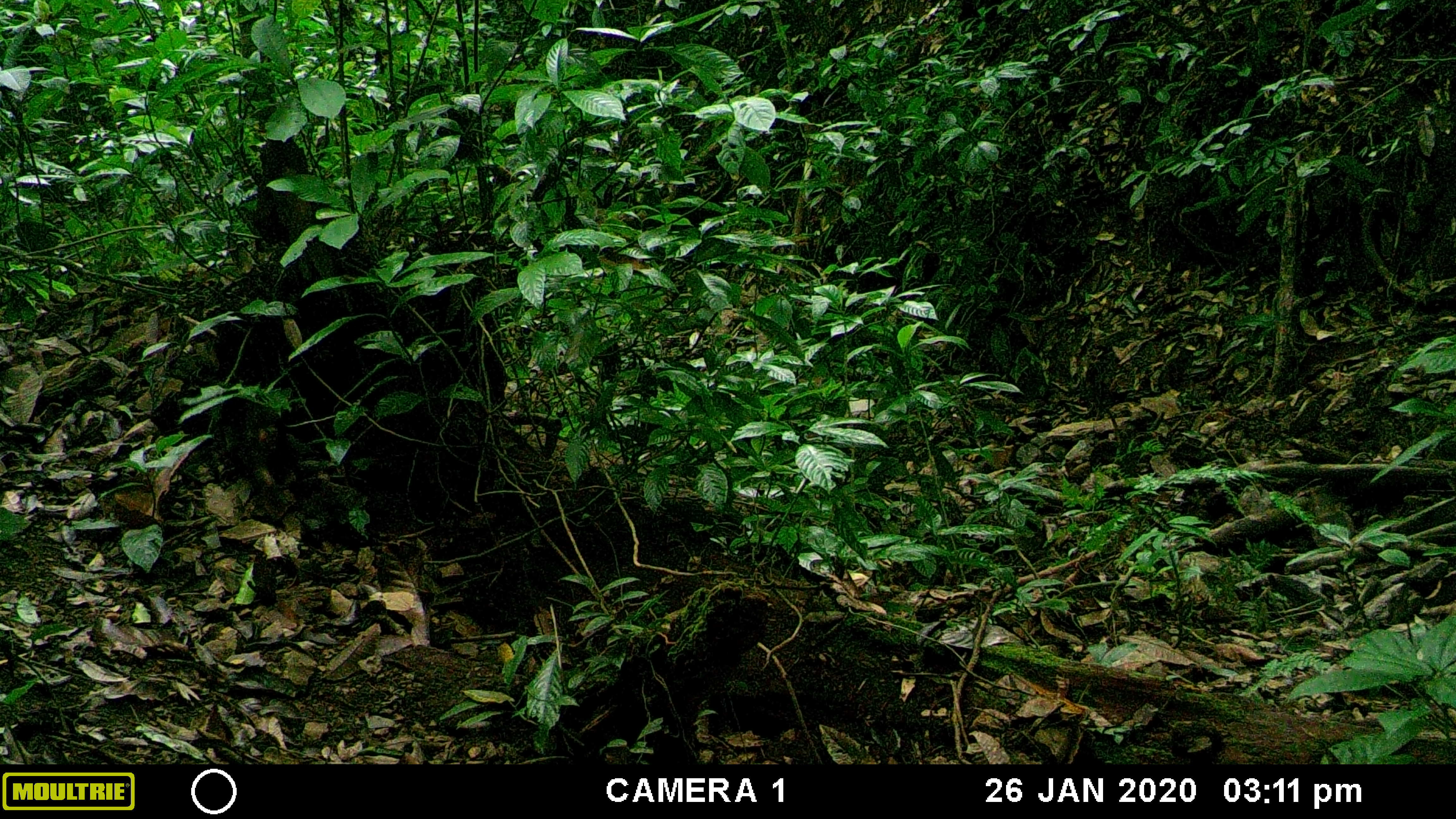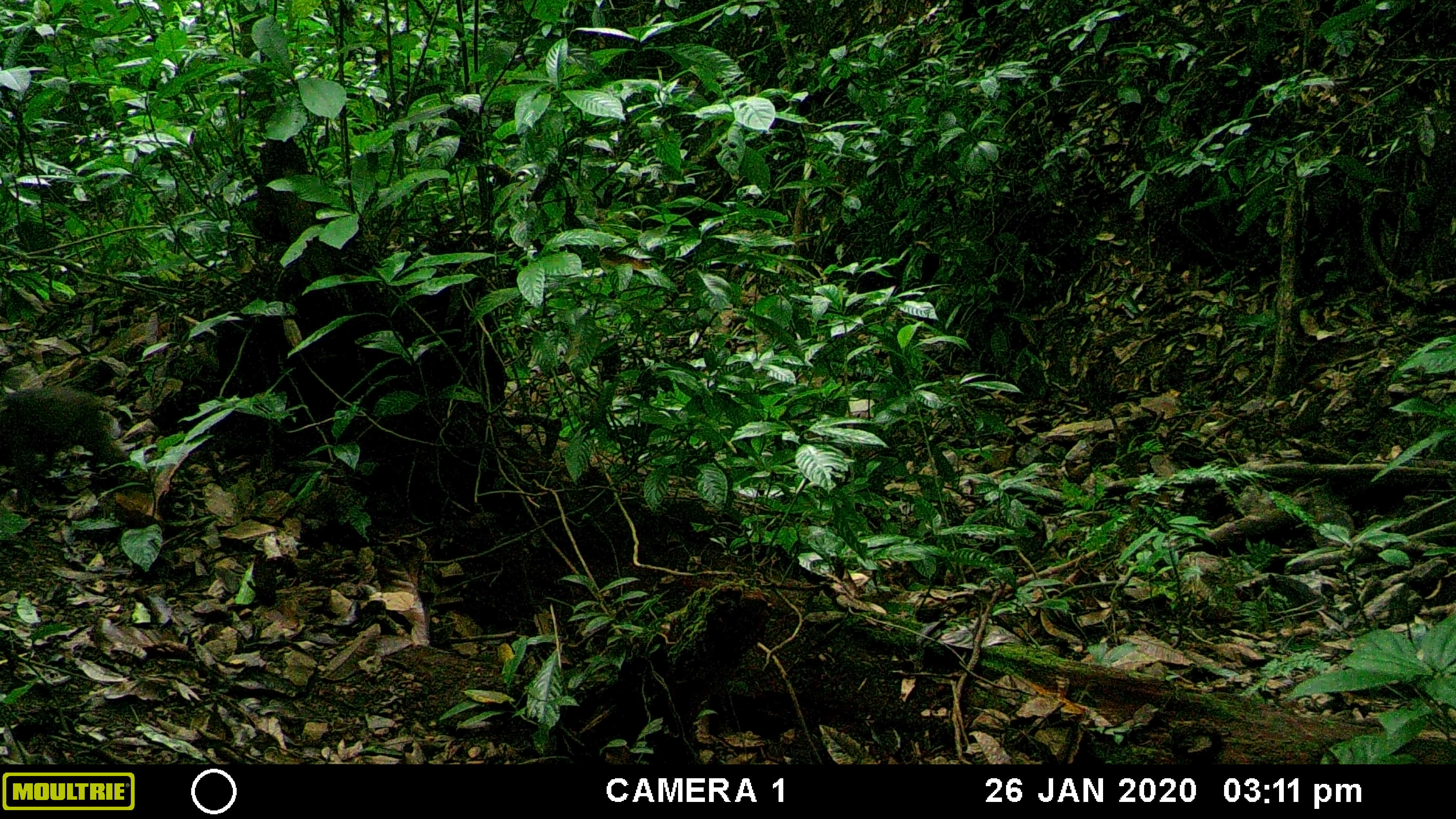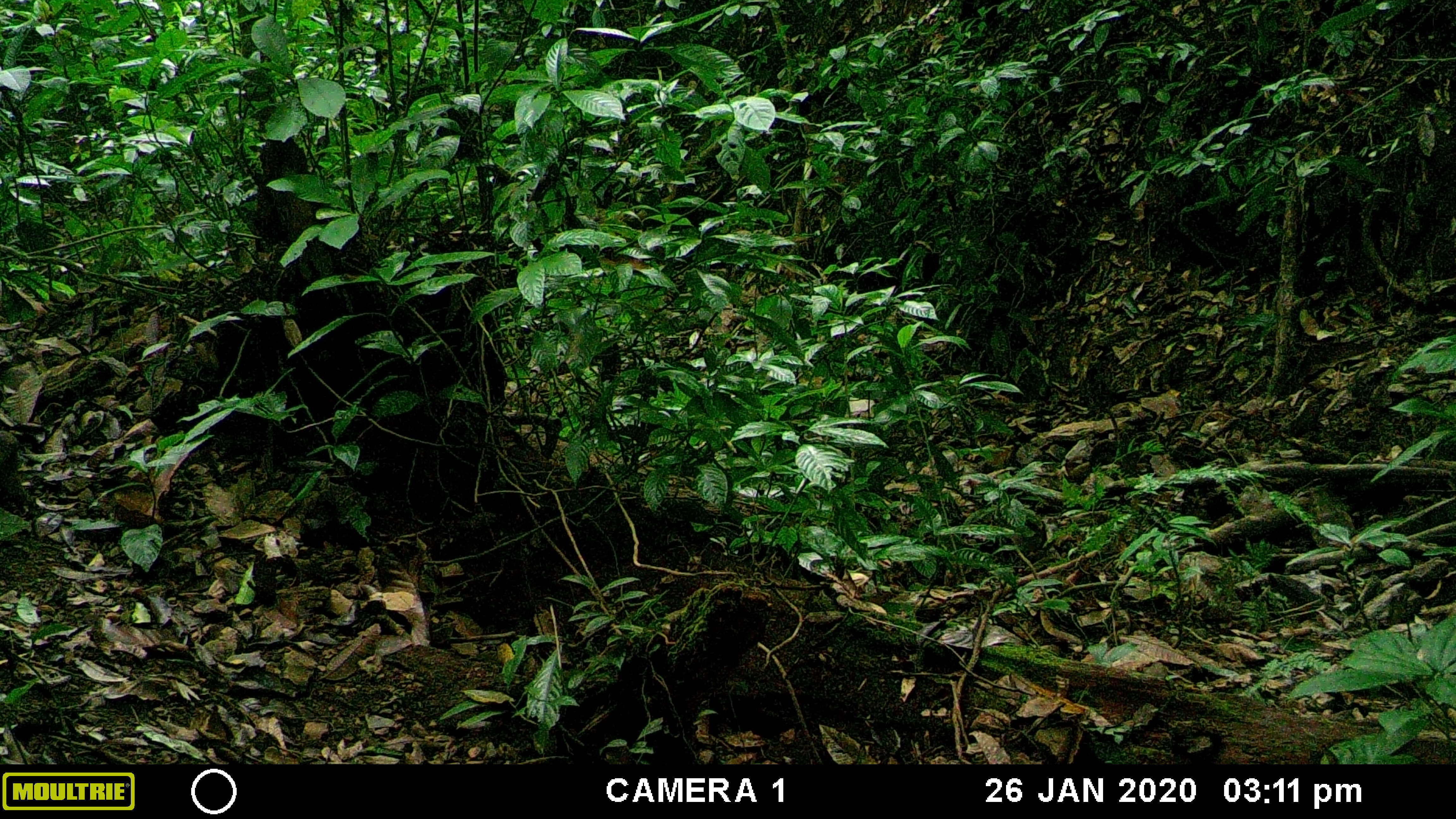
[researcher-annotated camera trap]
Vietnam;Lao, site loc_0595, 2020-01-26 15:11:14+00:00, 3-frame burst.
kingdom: Animalia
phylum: Chordata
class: Mammalia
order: Primates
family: Cercopithecidae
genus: Macaca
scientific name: Macaca arctoides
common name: stump-tailed macaque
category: stump tailed macaque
Stump tailed macaque (stump-tailed macaque) (Macaca arctoides). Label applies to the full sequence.